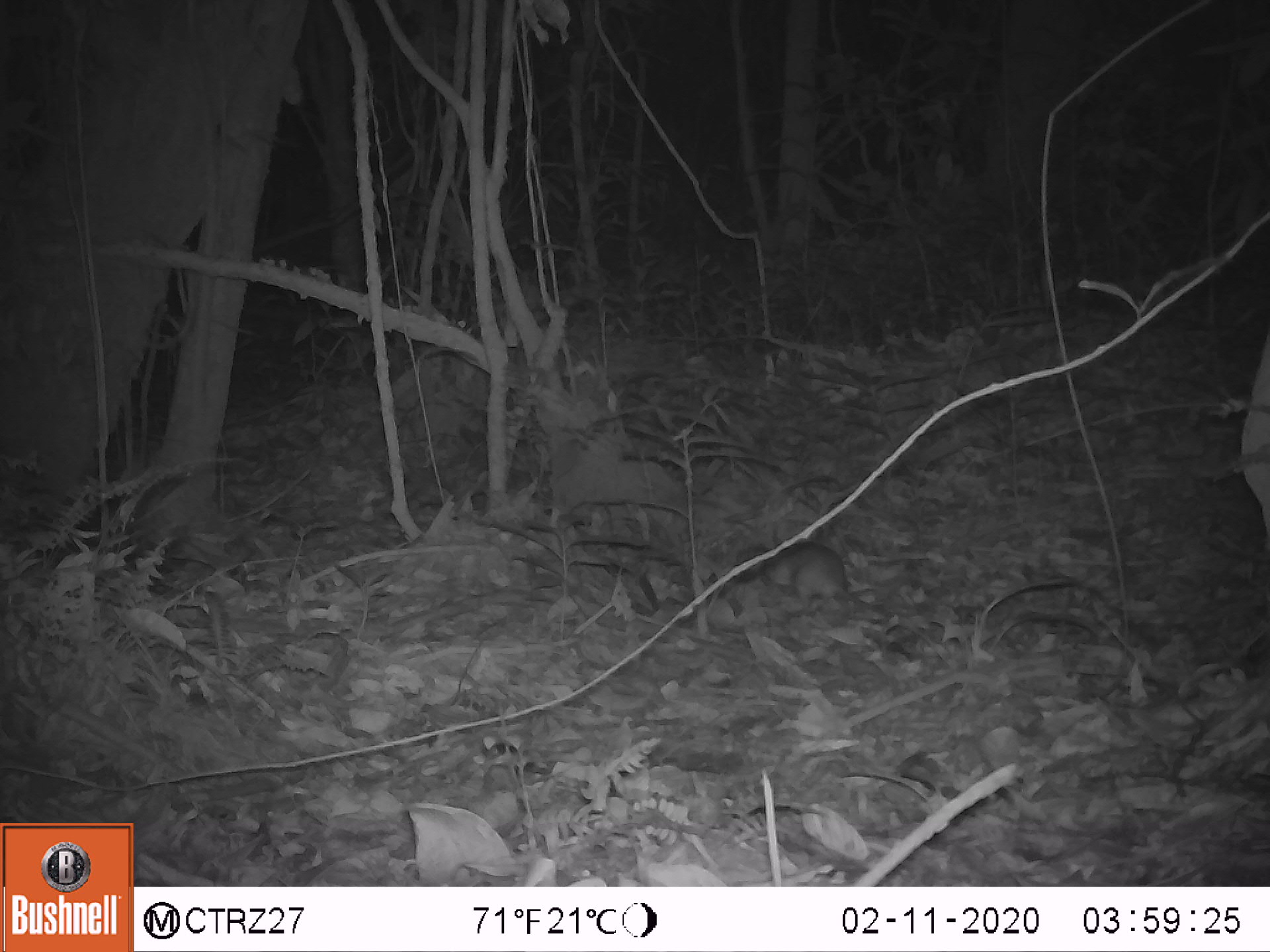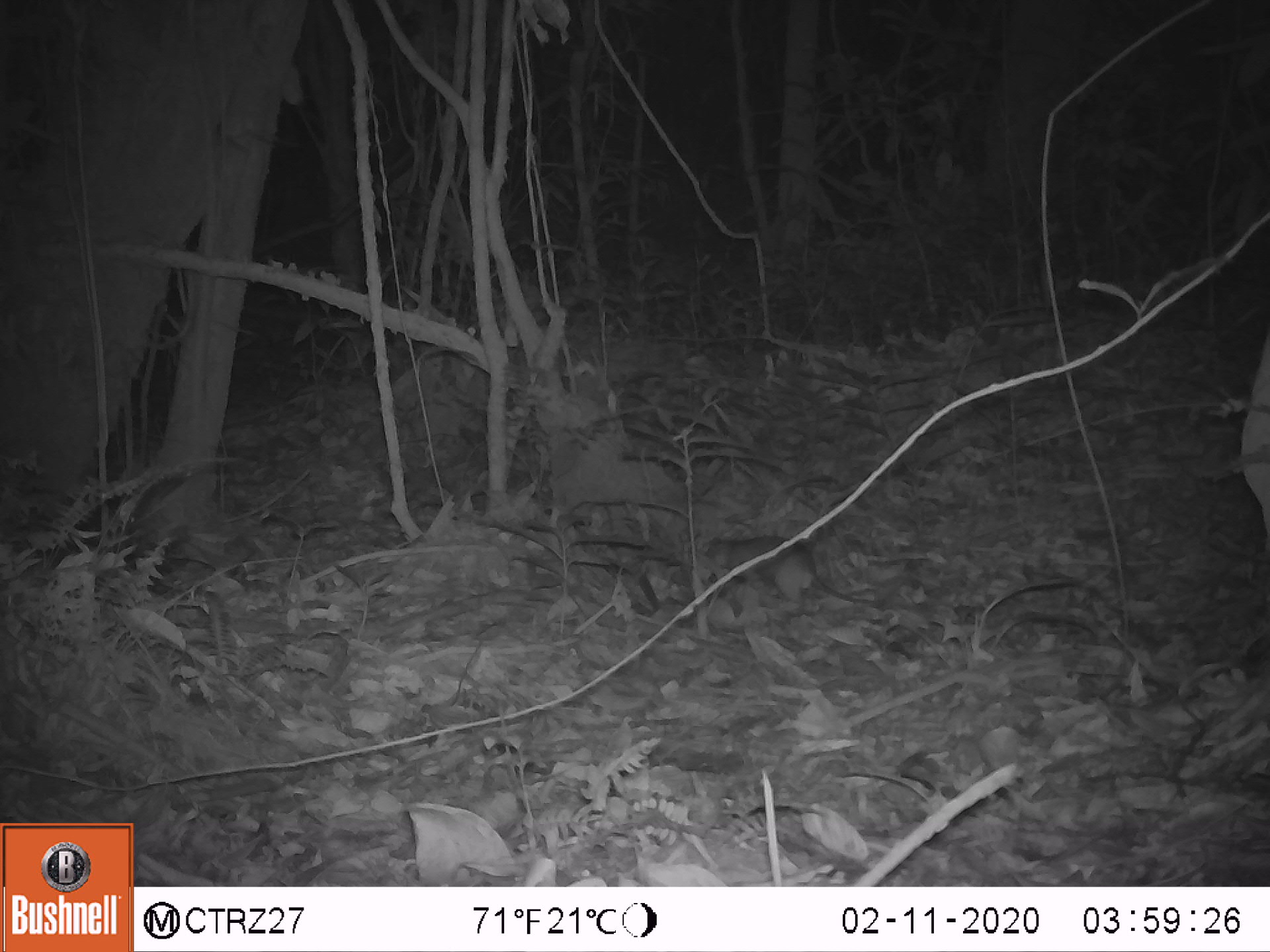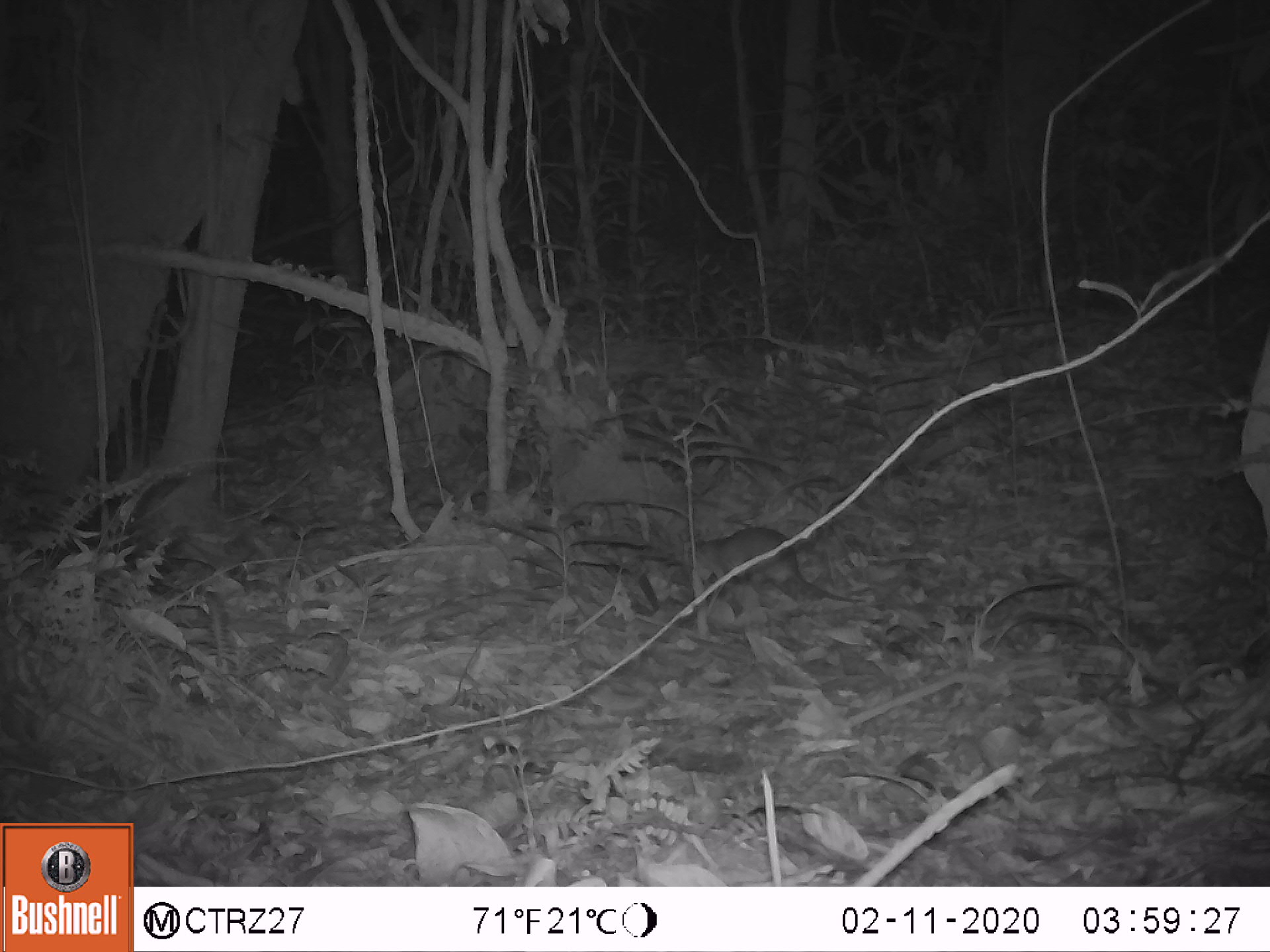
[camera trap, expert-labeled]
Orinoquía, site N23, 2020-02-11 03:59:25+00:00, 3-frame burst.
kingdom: Animalia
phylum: Chordata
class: Mammalia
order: Rodentia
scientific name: Rodentia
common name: rodent